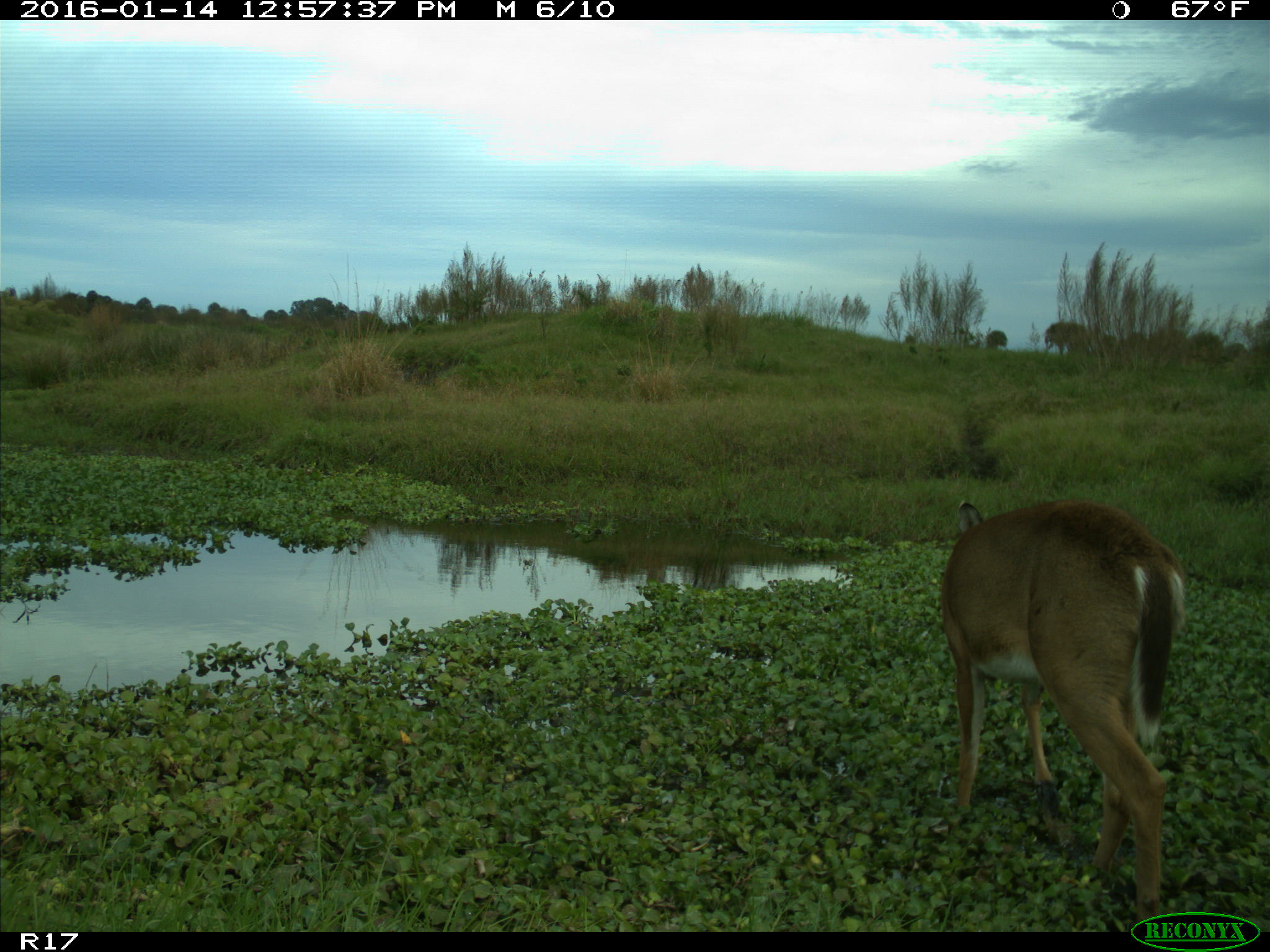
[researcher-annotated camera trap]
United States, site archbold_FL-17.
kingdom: Animalia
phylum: Chordata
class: Mammalia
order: Artiodactyla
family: Cervidae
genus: Odocoileus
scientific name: Odocoileus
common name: deer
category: unidentified deer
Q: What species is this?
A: Unidentified deer (deer) (Odocoileus).